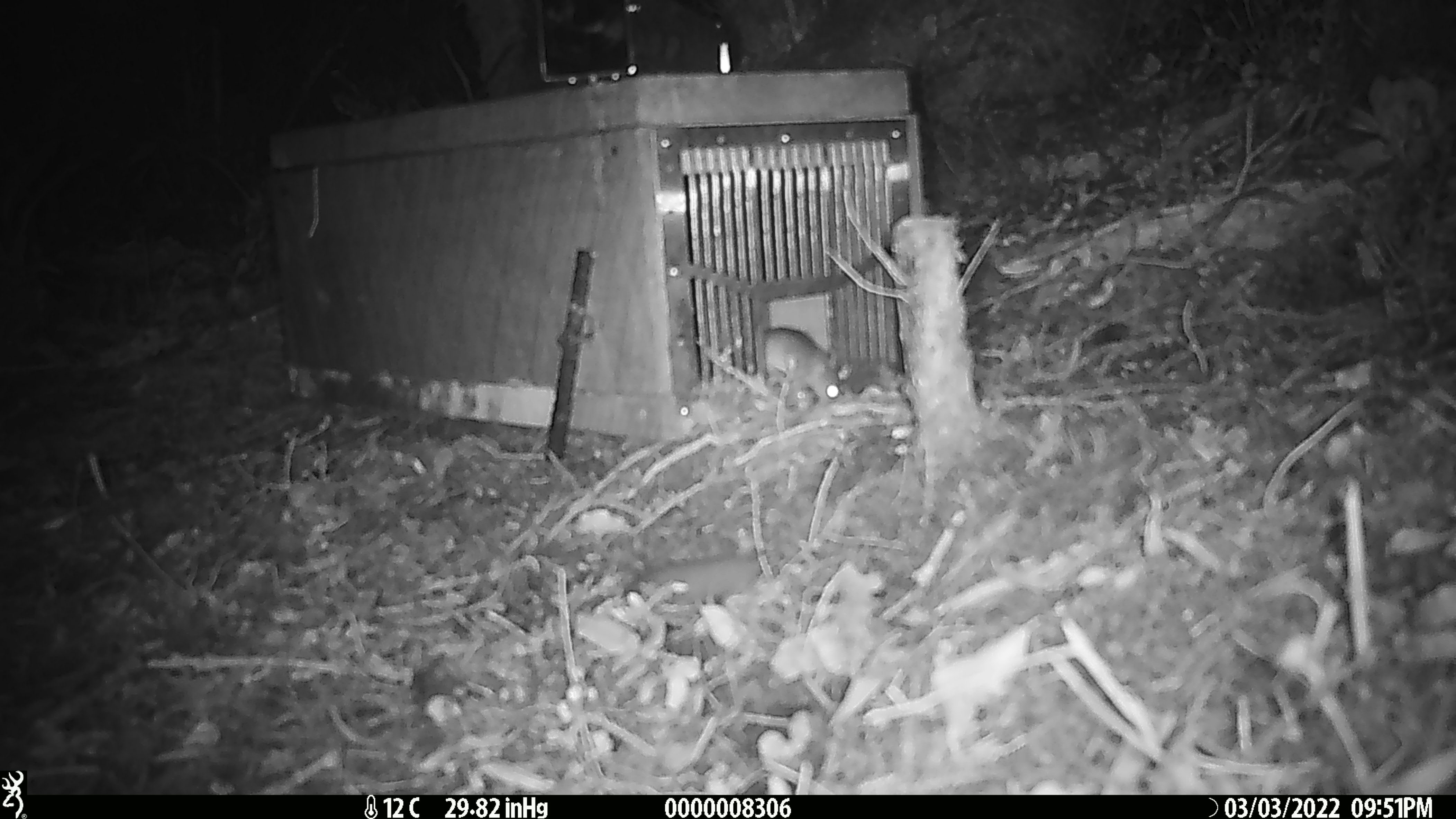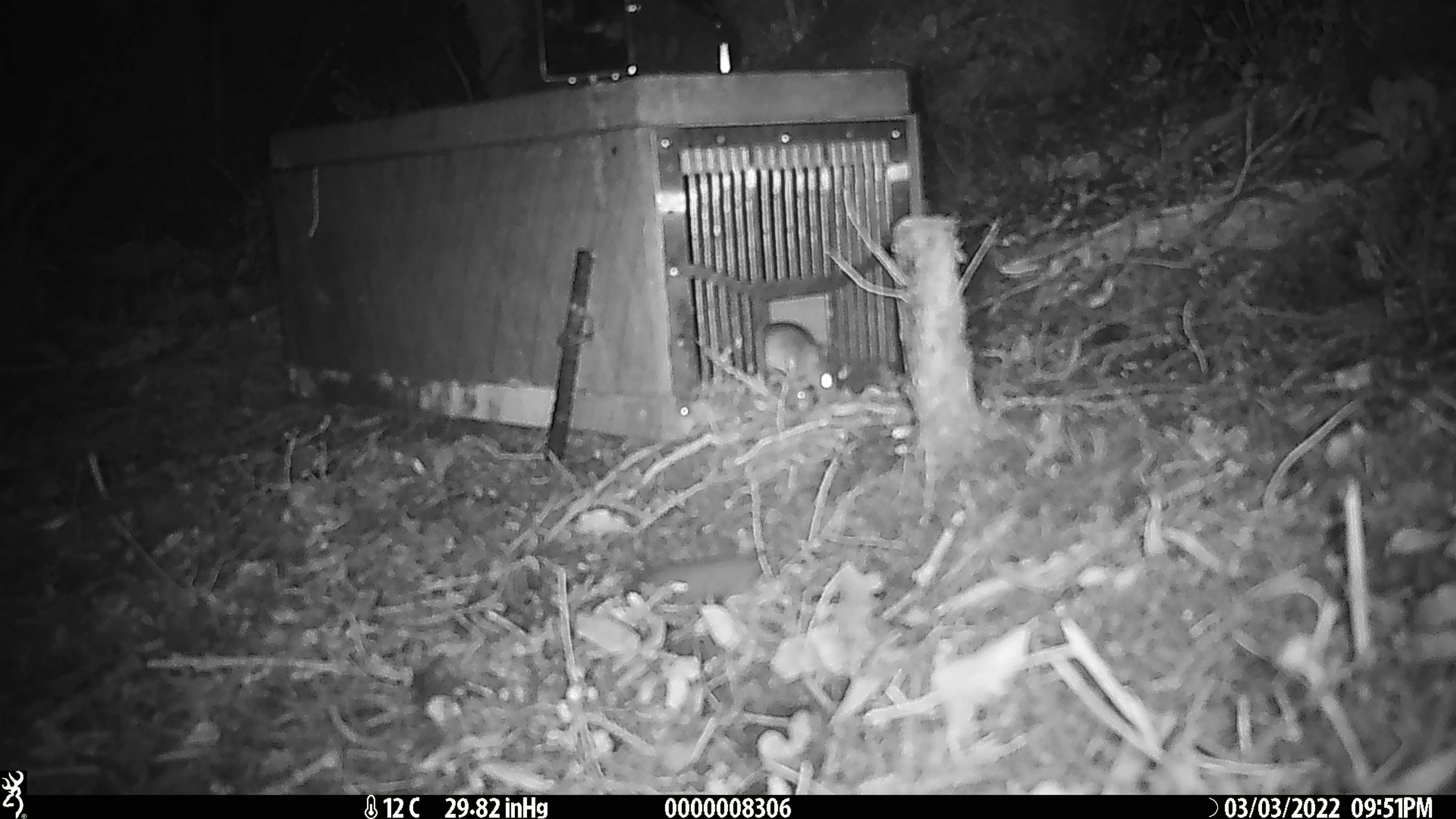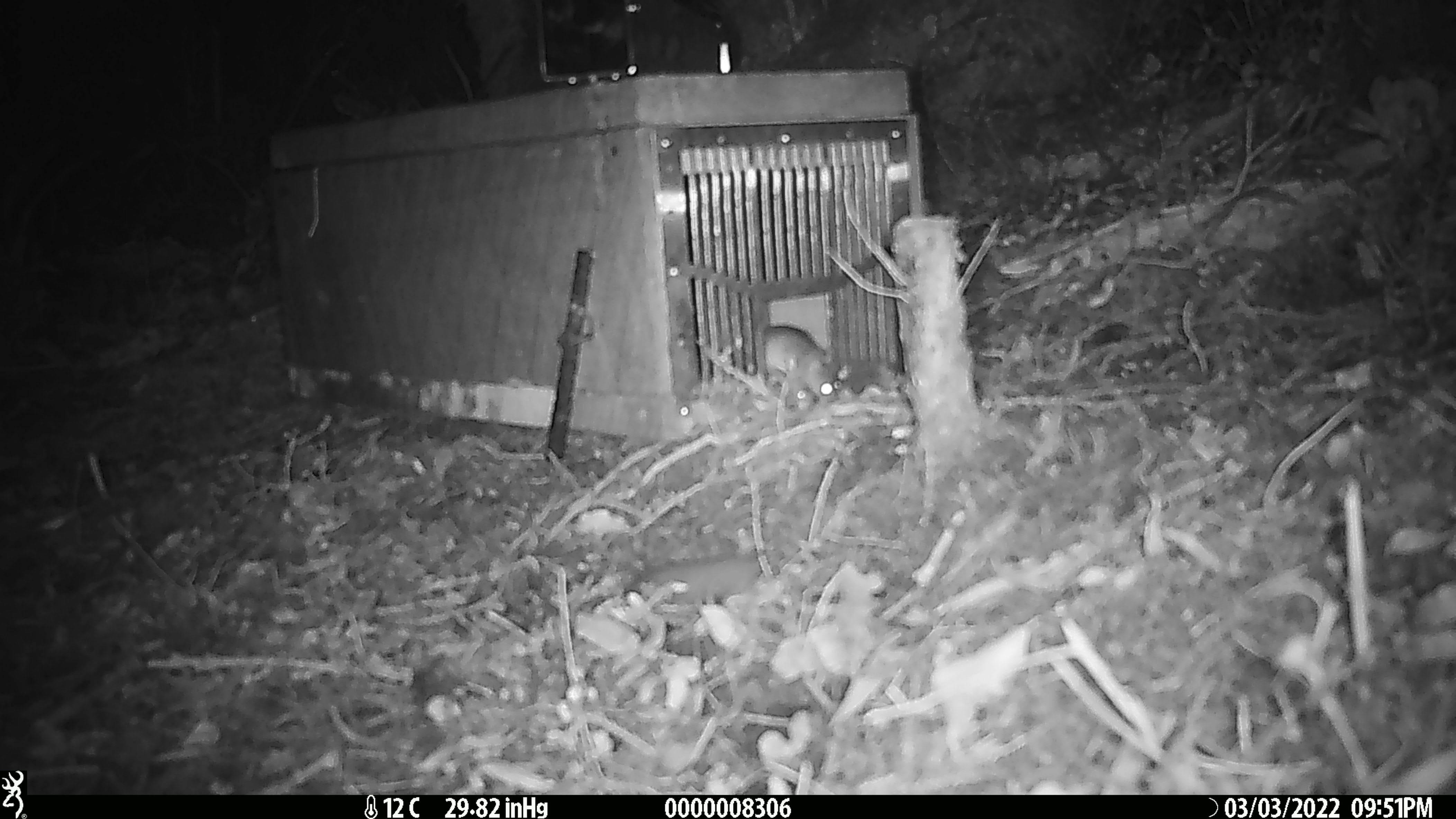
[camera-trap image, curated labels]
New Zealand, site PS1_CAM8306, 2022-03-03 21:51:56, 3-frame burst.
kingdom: Animalia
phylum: Chordata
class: Mammalia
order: Rodentia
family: Muridae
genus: Mus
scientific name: Mus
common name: mouse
Mouse (Mus).